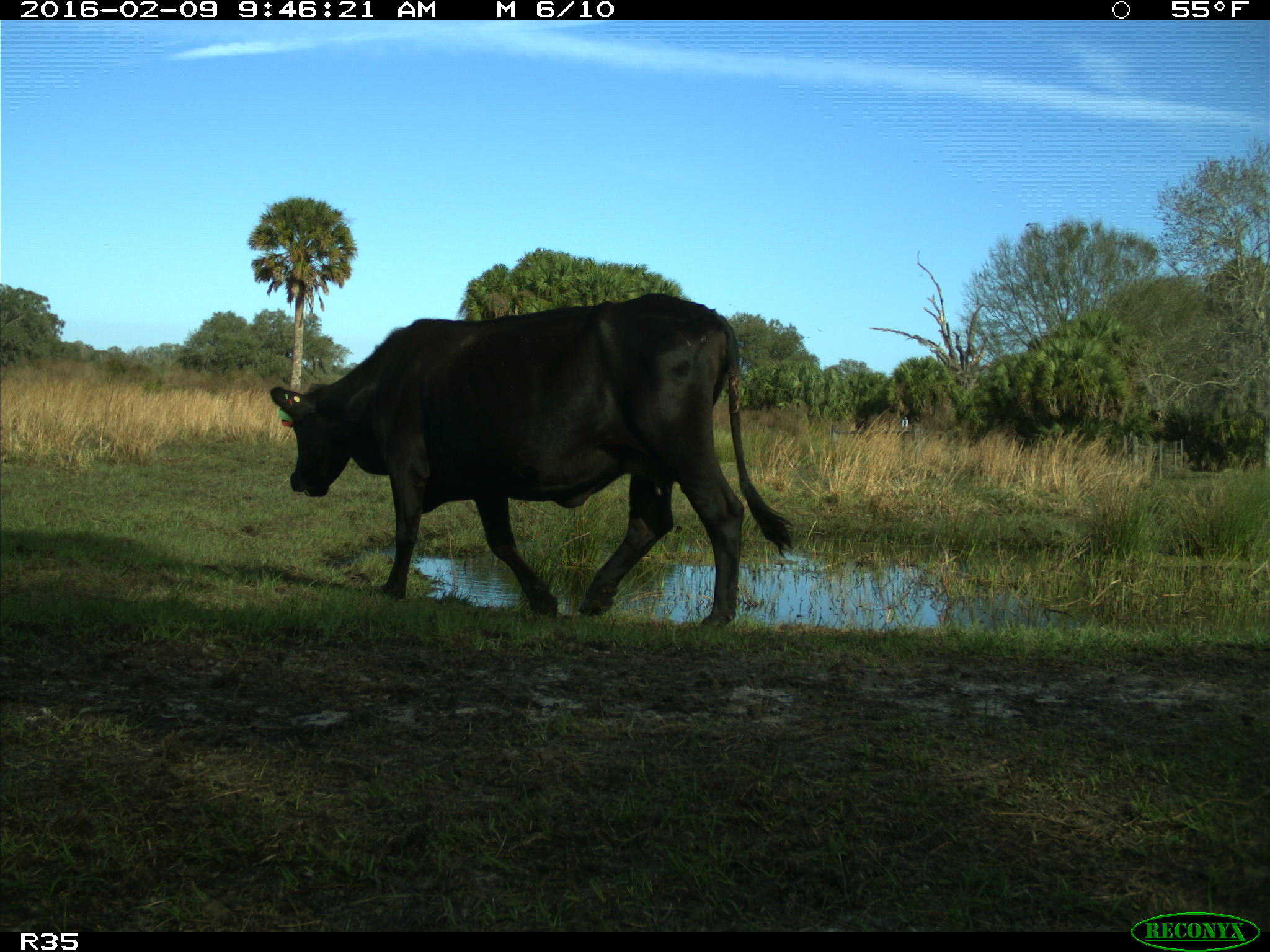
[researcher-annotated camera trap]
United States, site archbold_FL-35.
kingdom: Animalia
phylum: Chordata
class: Mammalia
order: Artiodactyla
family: Bovidae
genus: Bos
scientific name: Bos taurus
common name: domestic cow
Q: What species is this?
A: Bos taurus (domestic cow).